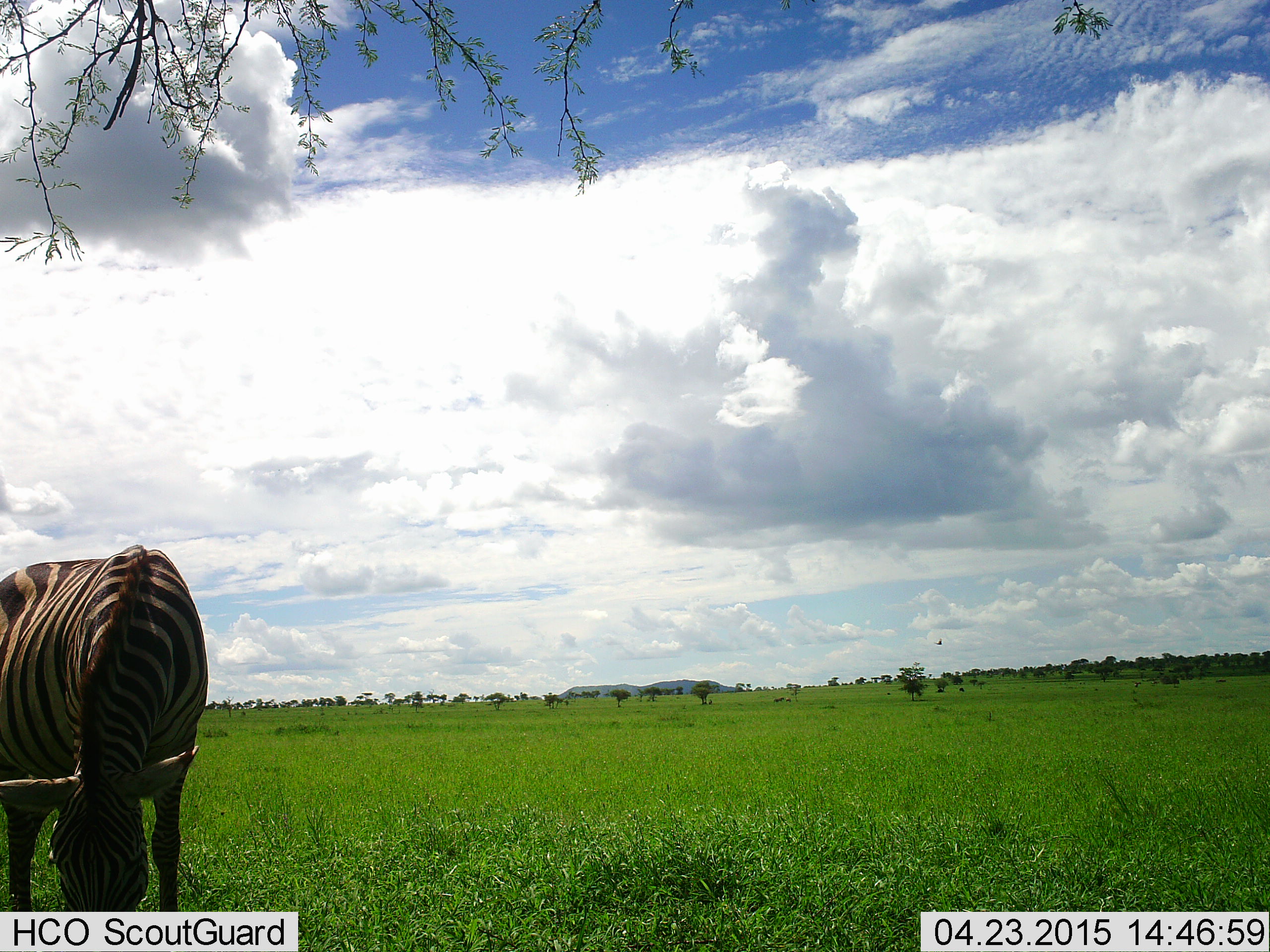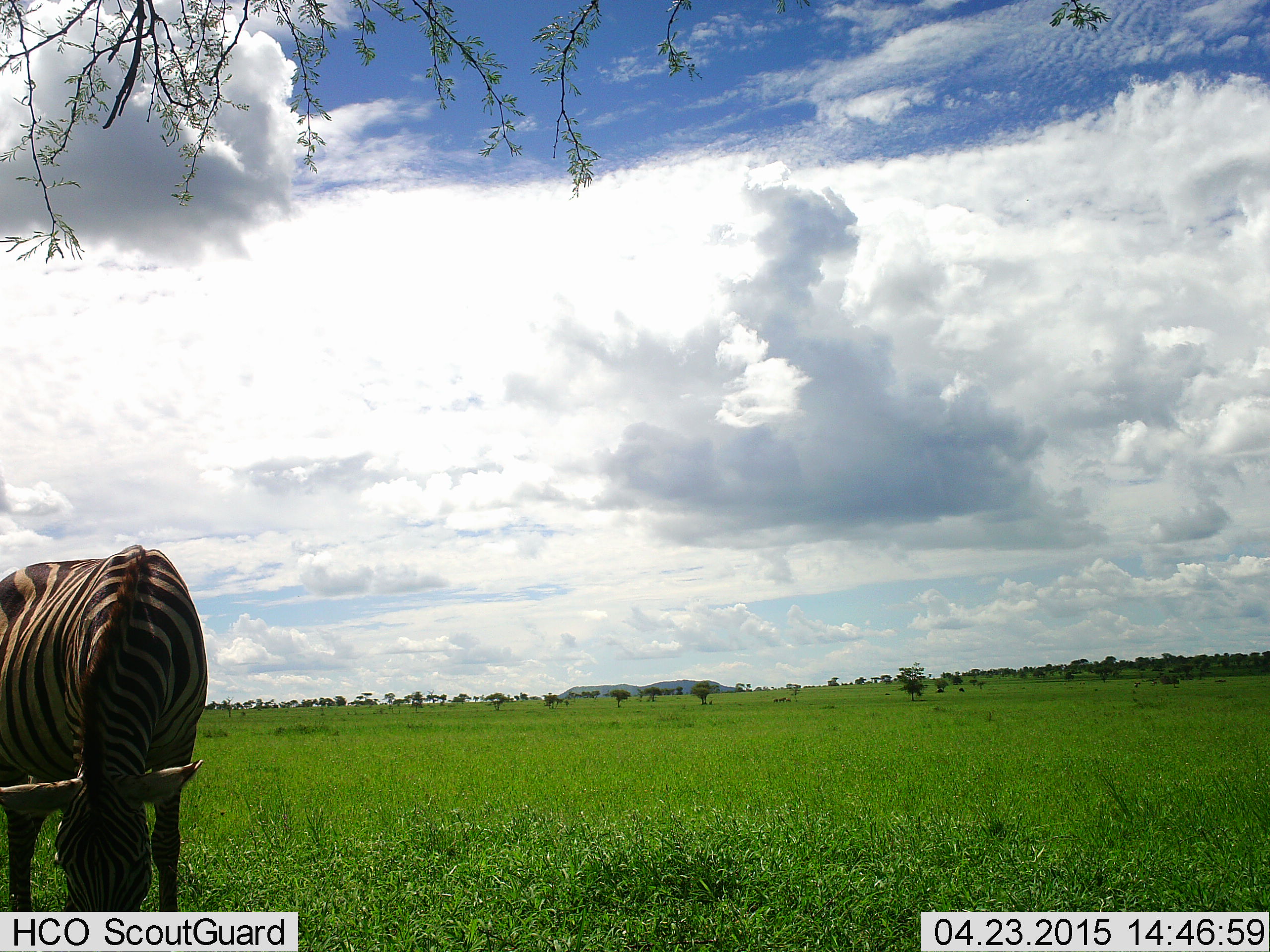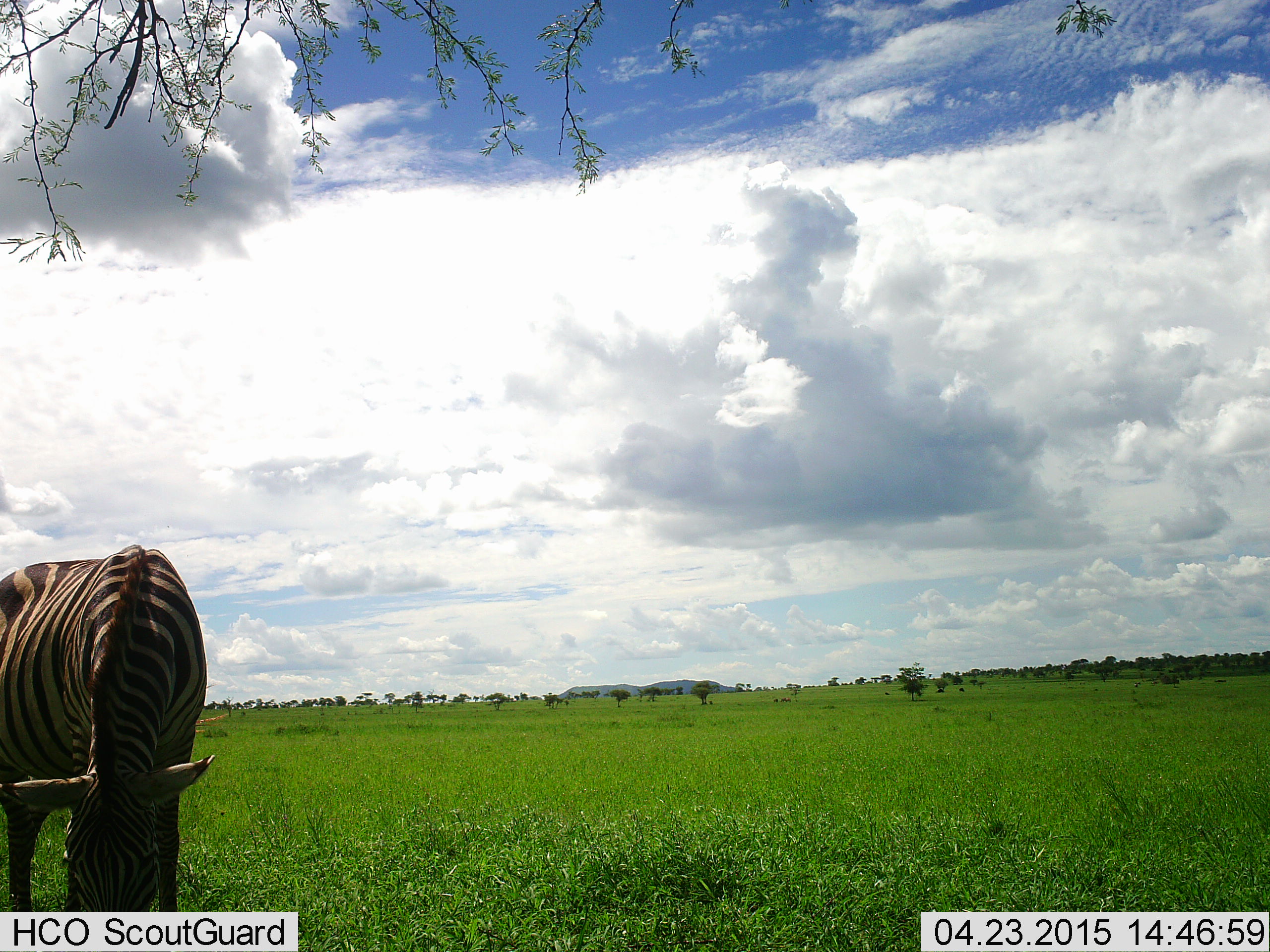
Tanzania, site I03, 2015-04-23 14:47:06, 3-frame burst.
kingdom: Animalia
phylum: Chordata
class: Mammalia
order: Perissodactyla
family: Equidae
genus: Equus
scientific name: Equus quagga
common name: plains zebra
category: zebra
Zebra (plains zebra) (Equus quagga), count 1. Behavior (volunteer vote fractions): standing 0%, resting 0%, moving 0%, interacting 0%. Young present (vote fraction): 0%. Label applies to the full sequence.